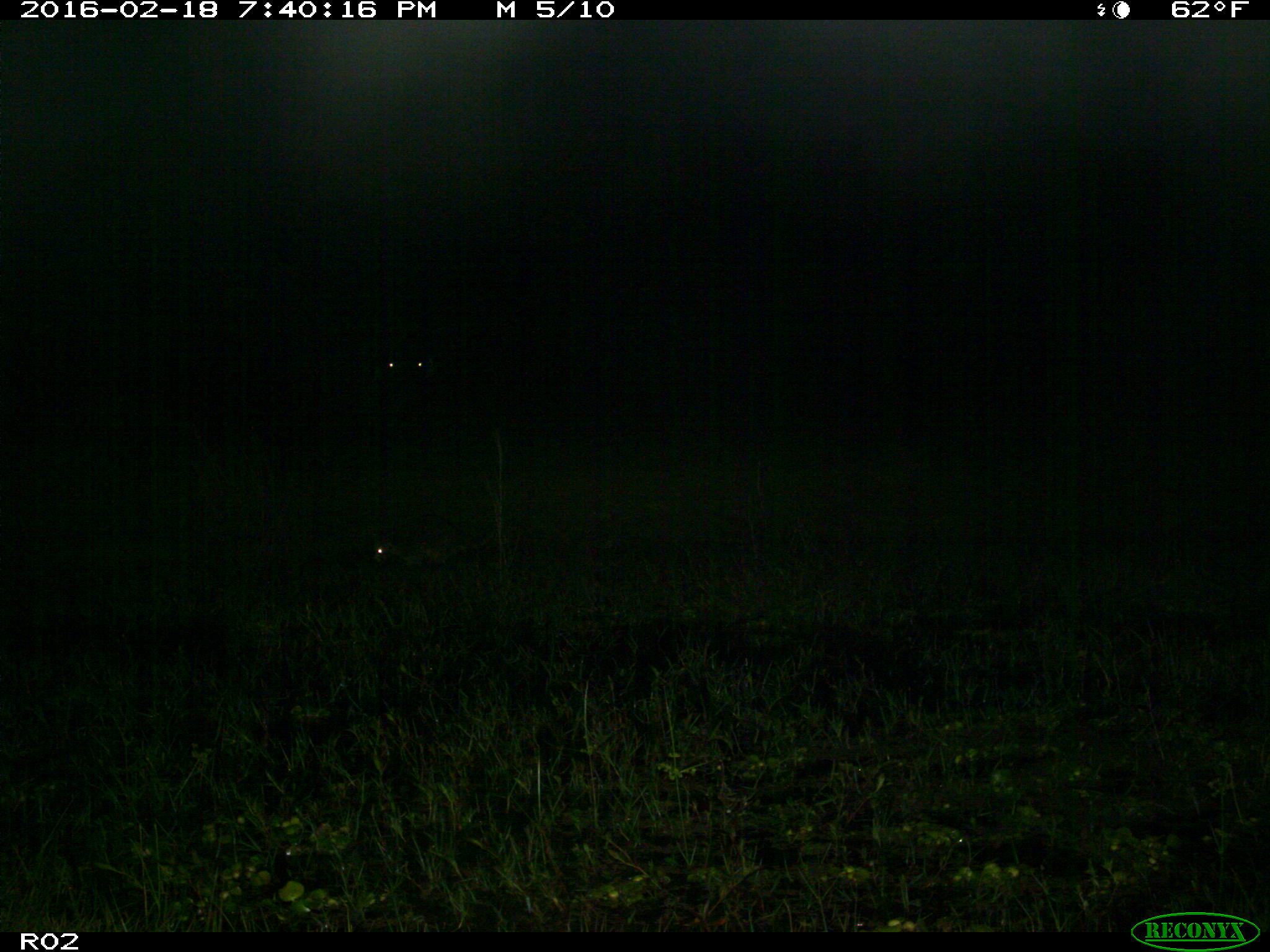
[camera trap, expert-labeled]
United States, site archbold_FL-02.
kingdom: Animalia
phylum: Chordata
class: Mammalia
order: Cingulata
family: Dasypodidae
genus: Dasypus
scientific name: Dasypus novemcinctus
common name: nine-banded armadillo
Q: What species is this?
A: Dasypus novemcinctus (nine-banded armadillo).